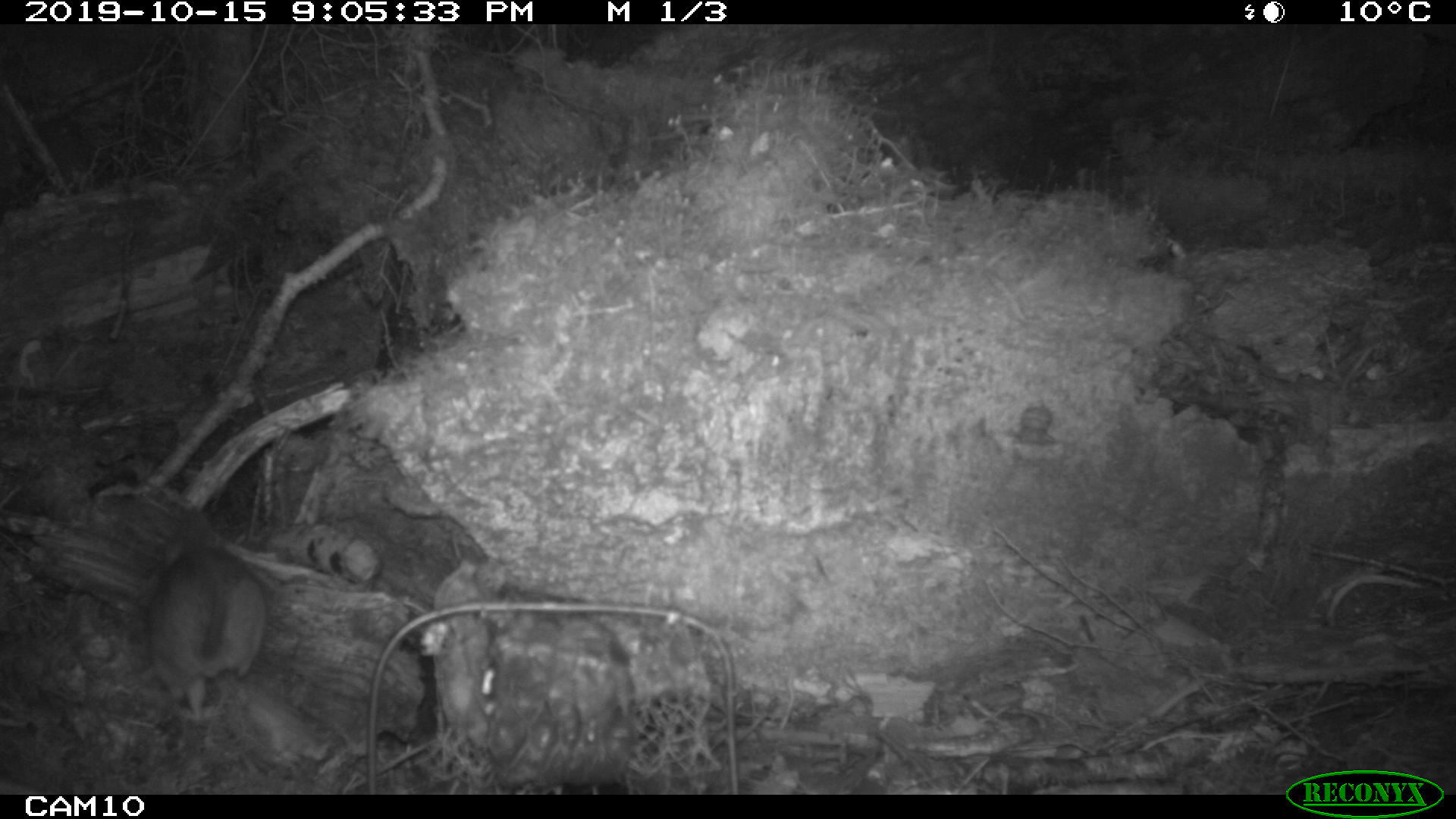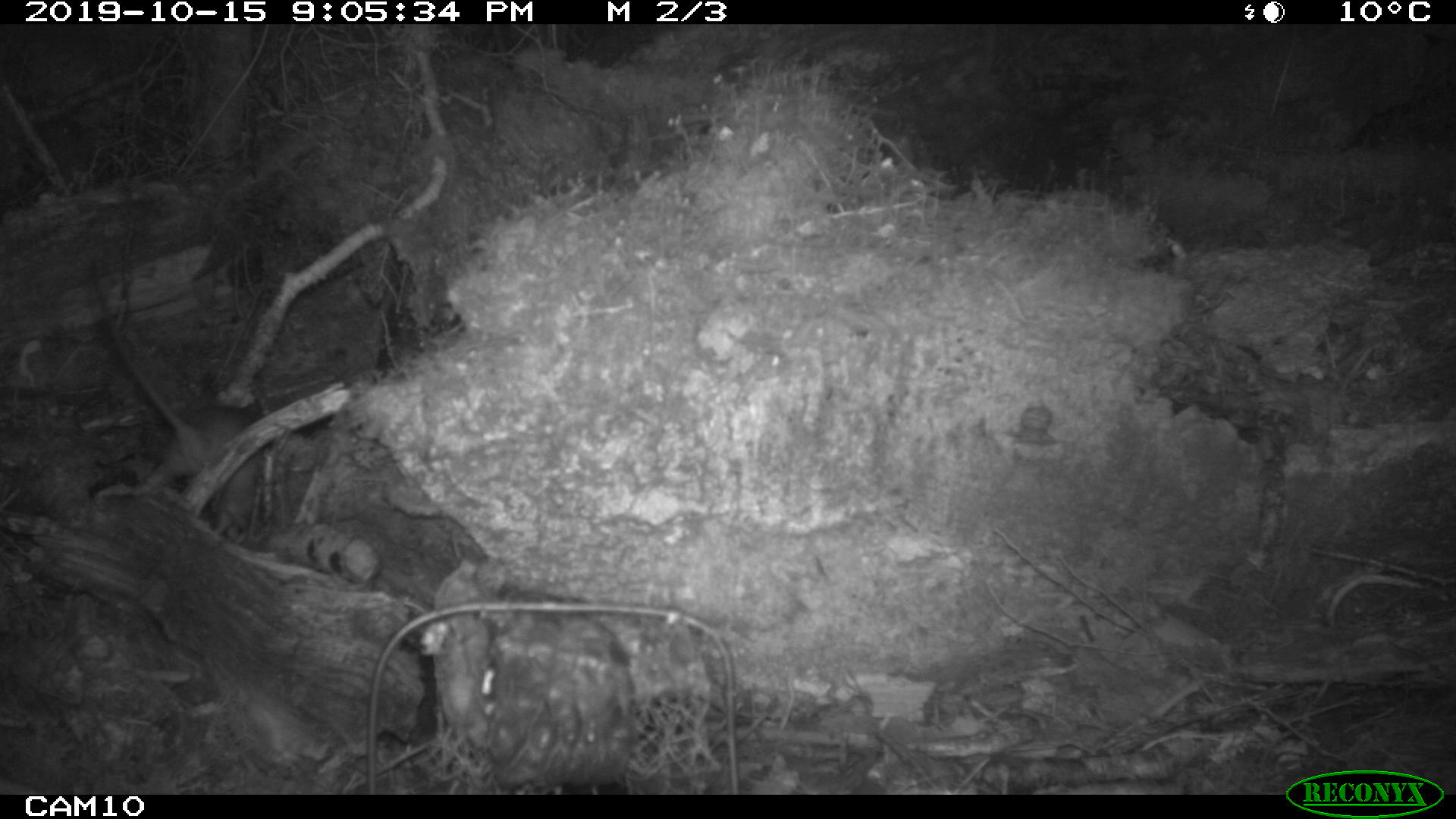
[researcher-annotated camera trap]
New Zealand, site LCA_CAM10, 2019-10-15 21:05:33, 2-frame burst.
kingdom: Animalia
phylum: Chordata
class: Mammalia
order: Rodentia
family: Muridae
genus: Rattus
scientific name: Rattus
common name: rat